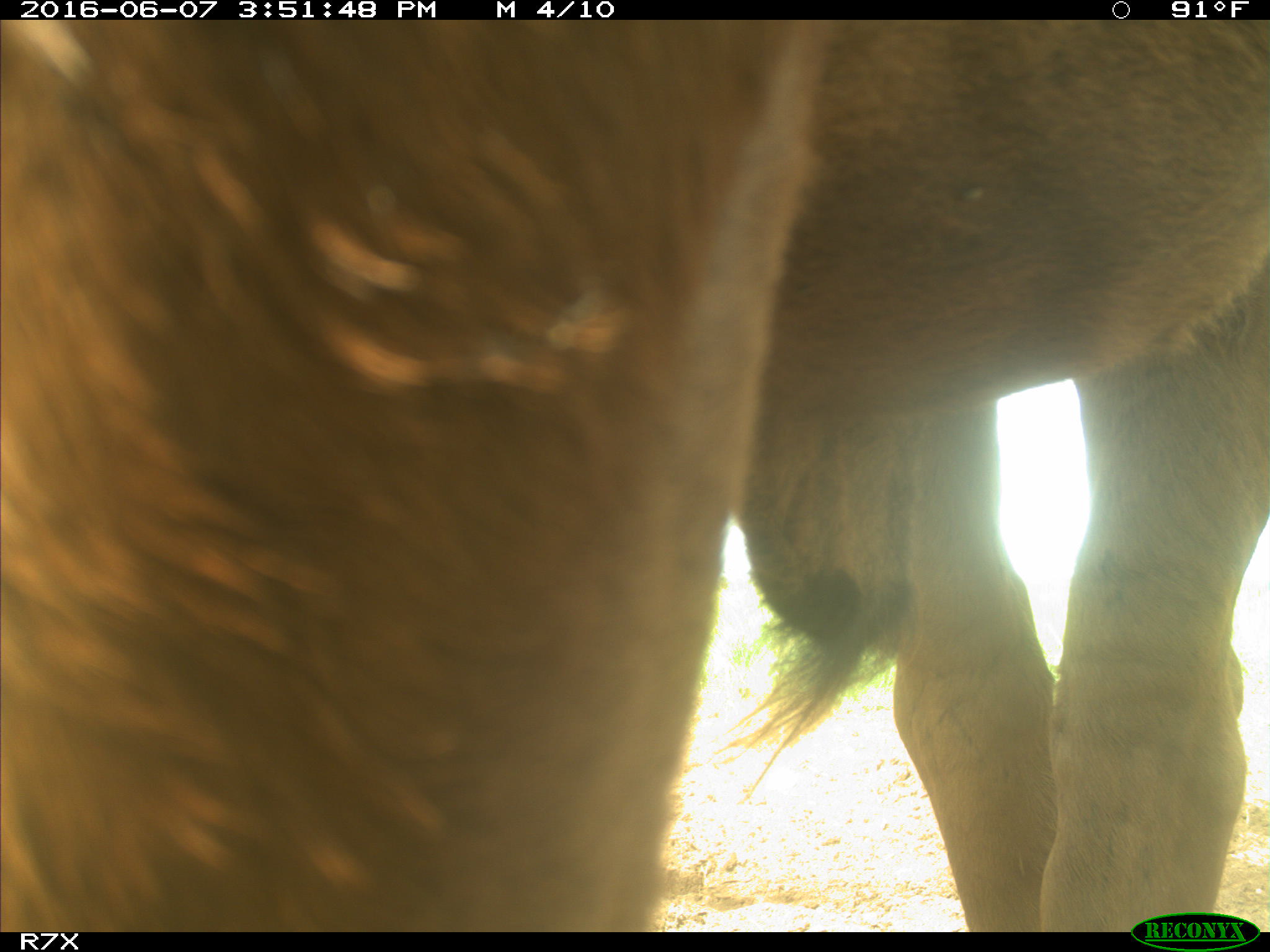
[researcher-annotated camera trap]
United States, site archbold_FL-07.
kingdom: Animalia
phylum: Chordata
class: Mammalia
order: Artiodactyla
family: Bovidae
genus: Bos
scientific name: Bos taurus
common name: domestic cow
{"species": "Bos taurus (domestic cow)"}